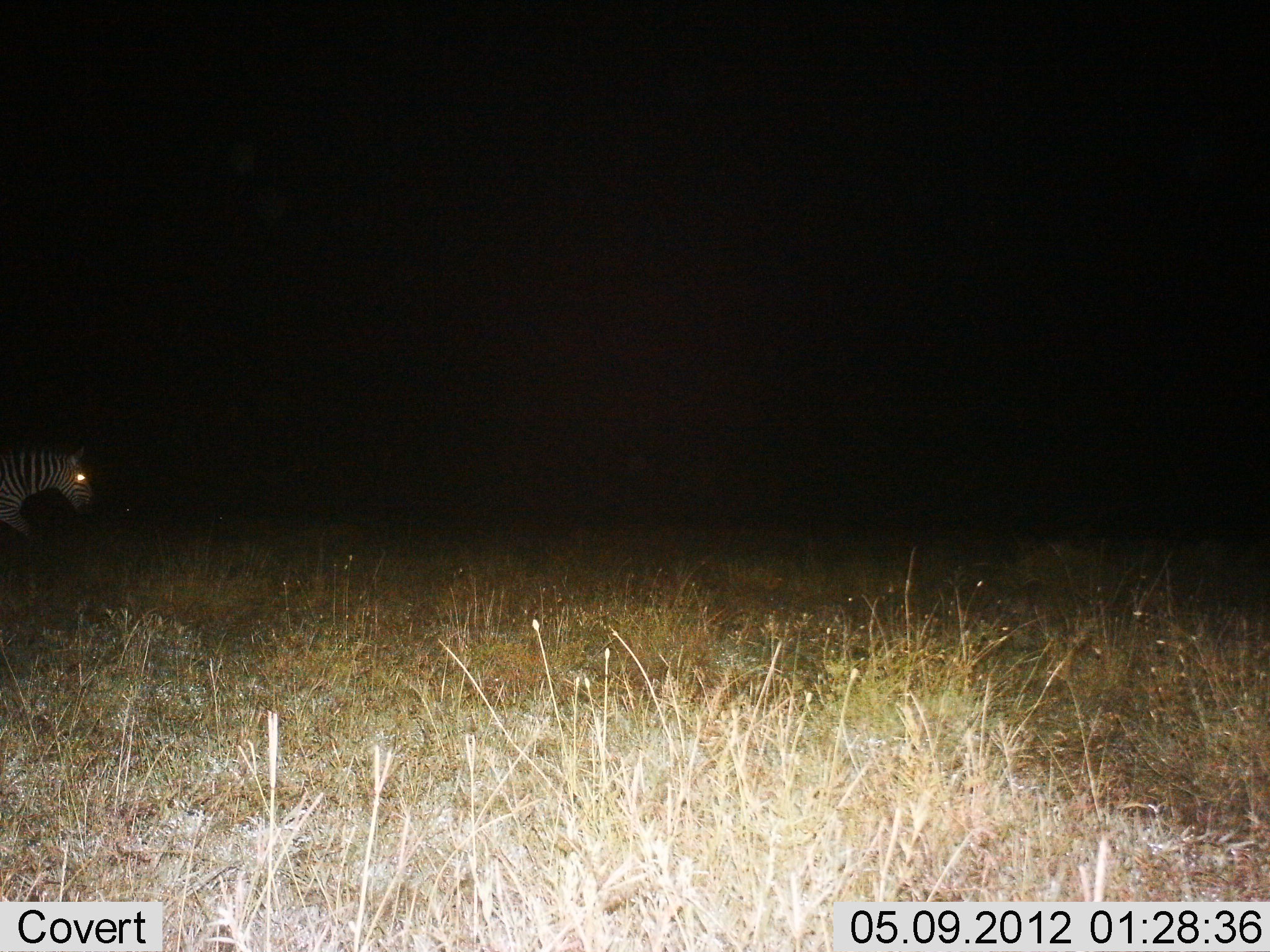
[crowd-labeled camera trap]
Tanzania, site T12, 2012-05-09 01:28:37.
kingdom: Animalia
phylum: Chordata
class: Mammalia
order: Perissodactyla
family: Equidae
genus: Equus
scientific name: Equus quagga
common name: plains zebra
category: zebra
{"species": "zebra (plains zebra) (Equus quagga)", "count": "1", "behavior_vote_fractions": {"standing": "20%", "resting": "0%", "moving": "80%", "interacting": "0%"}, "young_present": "0%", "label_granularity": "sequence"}